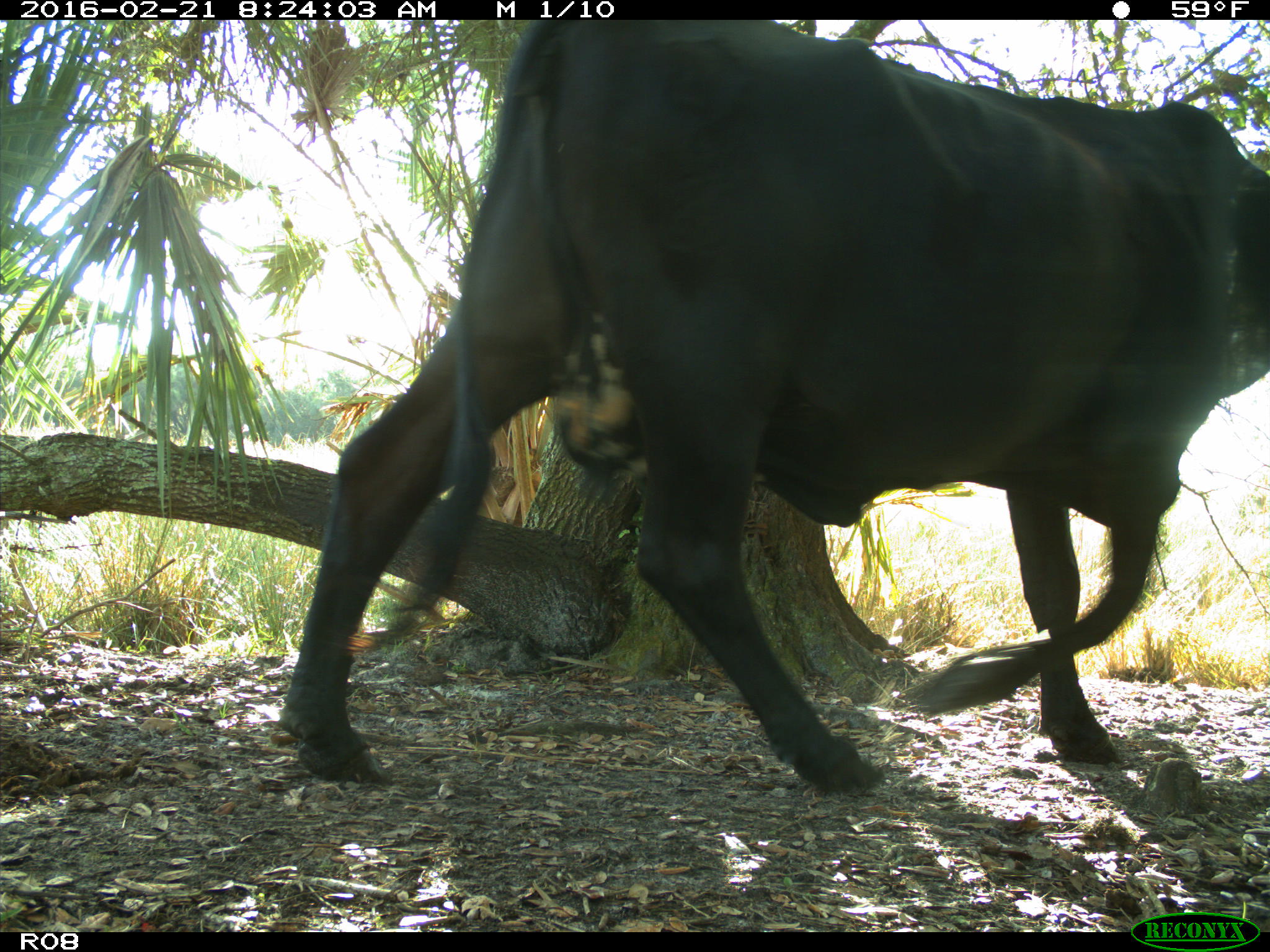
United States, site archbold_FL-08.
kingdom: Animalia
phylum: Chordata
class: Mammalia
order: Artiodactyla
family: Bovidae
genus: Bos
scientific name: Bos taurus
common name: domestic cow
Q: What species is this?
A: Bos taurus (domestic cow).